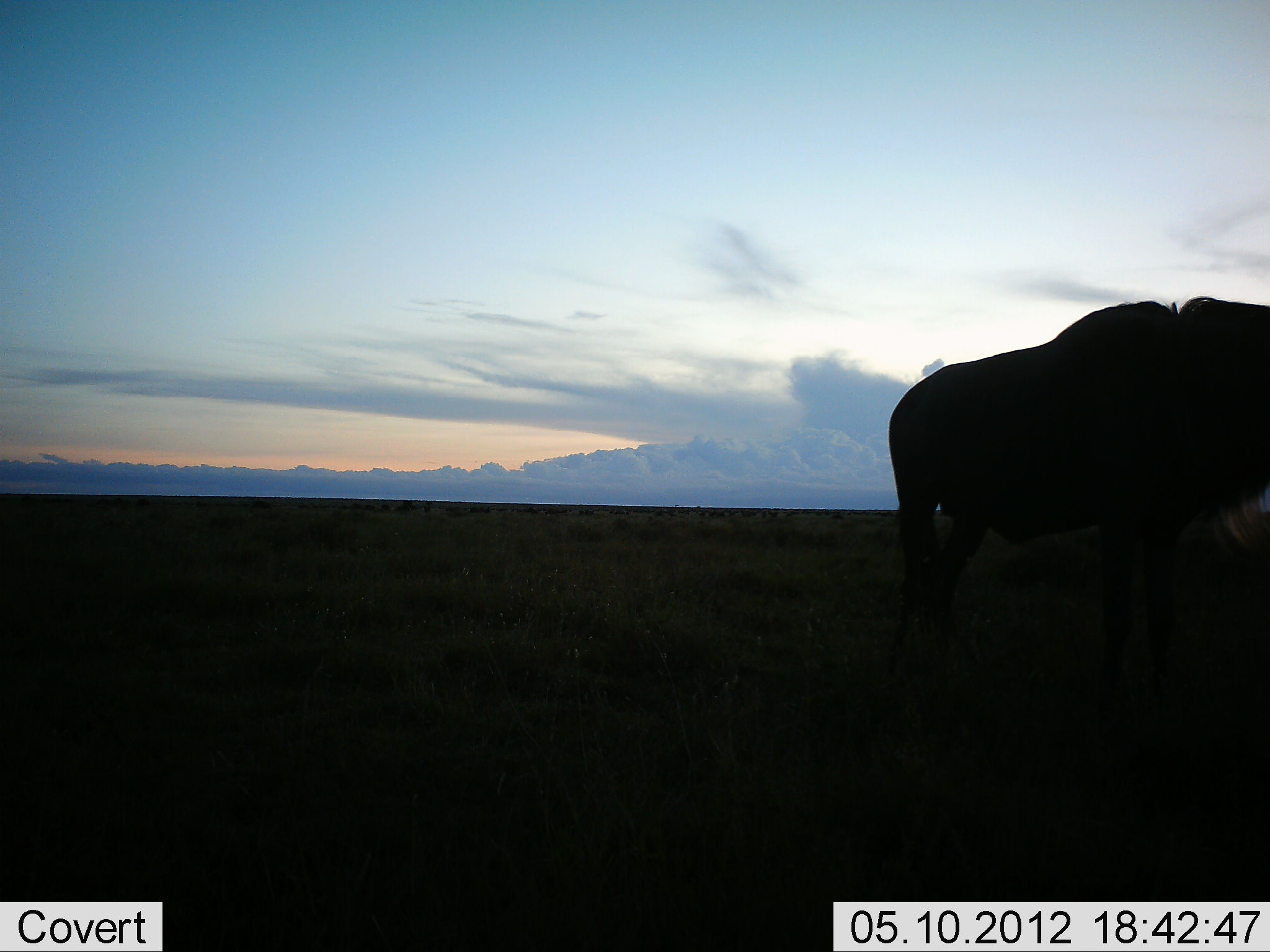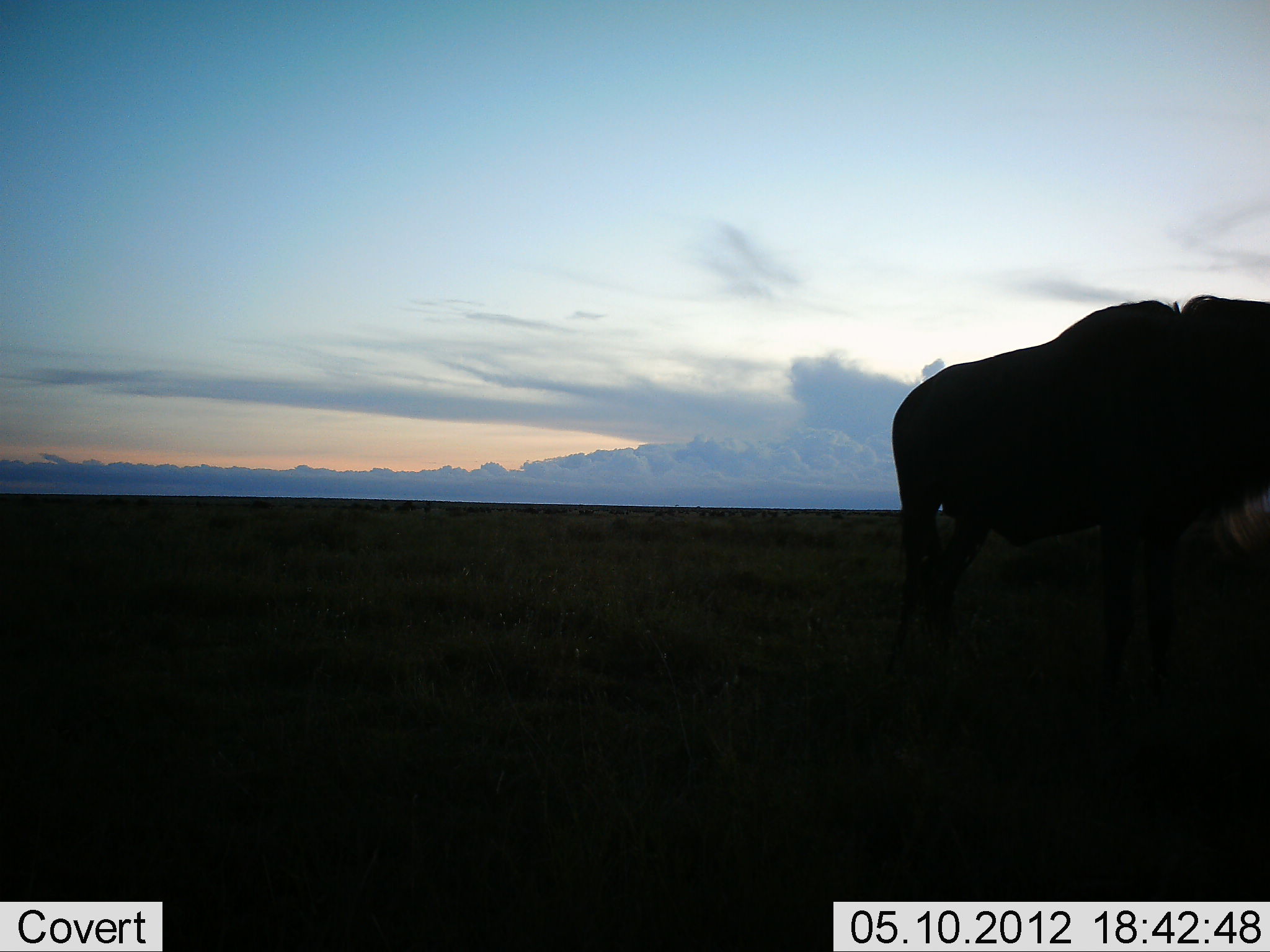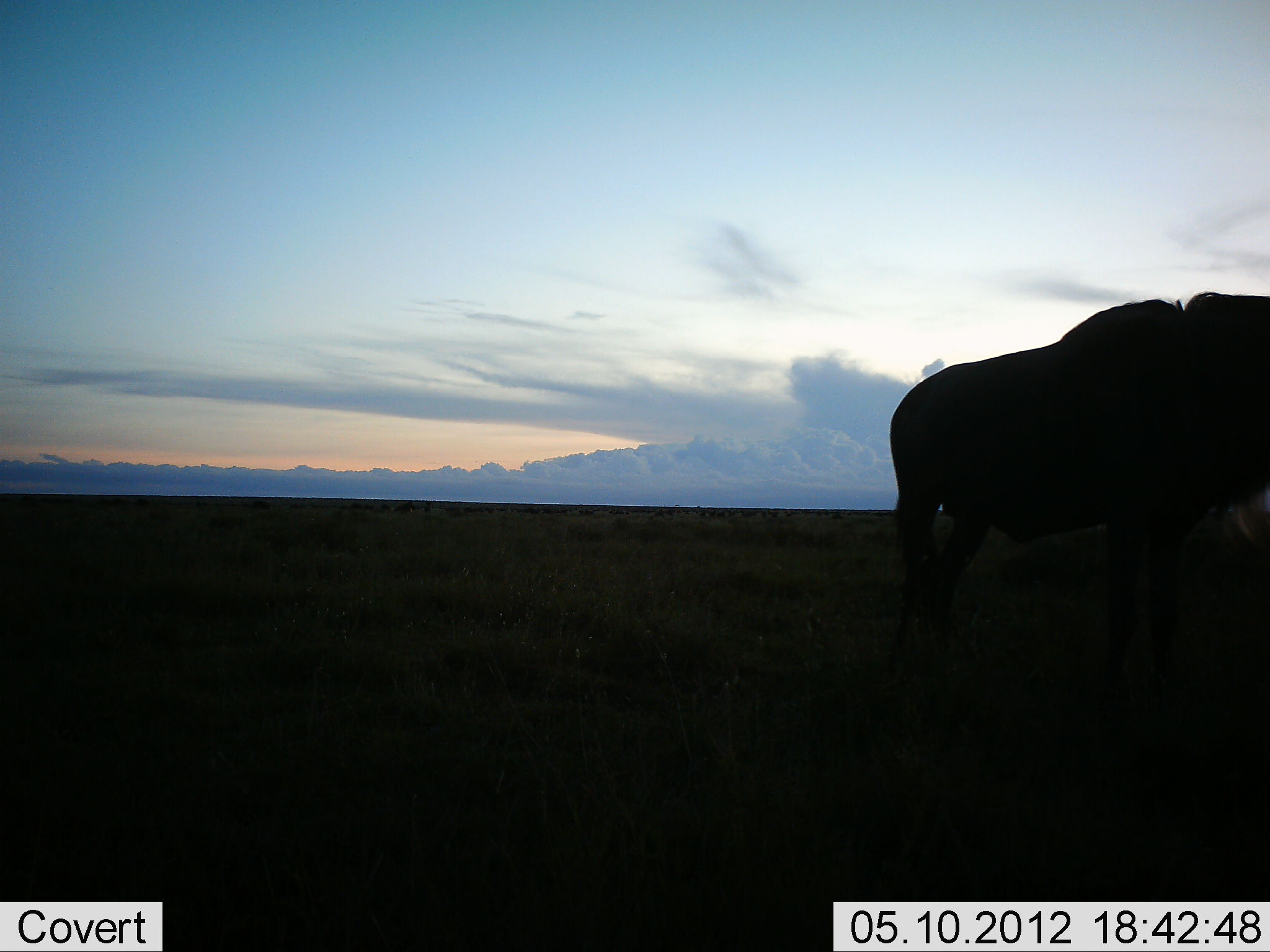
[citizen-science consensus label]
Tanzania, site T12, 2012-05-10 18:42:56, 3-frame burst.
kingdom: Animalia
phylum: Chordata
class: Mammalia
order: Artiodactyla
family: Bovidae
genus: Connochaetes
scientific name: Connochaetes taurinus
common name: blue wildebeest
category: wildebeest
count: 1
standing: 100%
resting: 0%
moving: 0%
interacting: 0%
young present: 0%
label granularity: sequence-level